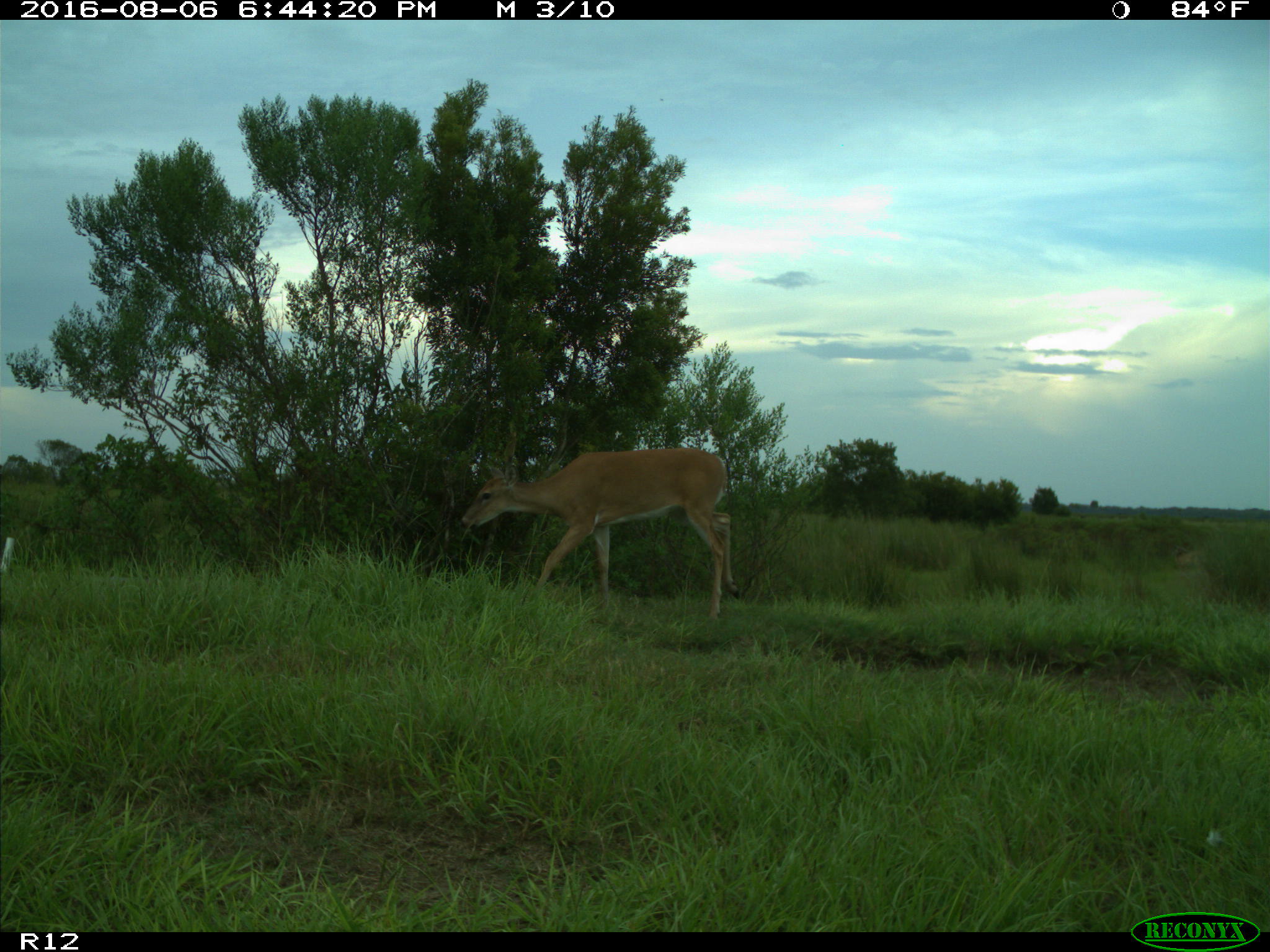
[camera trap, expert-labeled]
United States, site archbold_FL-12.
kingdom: Animalia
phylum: Chordata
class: Mammalia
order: Artiodactyla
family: Cervidae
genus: Odocoileus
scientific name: Odocoileus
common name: deer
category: unidentified deer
Unidentified deer (deer) (Odocoileus).